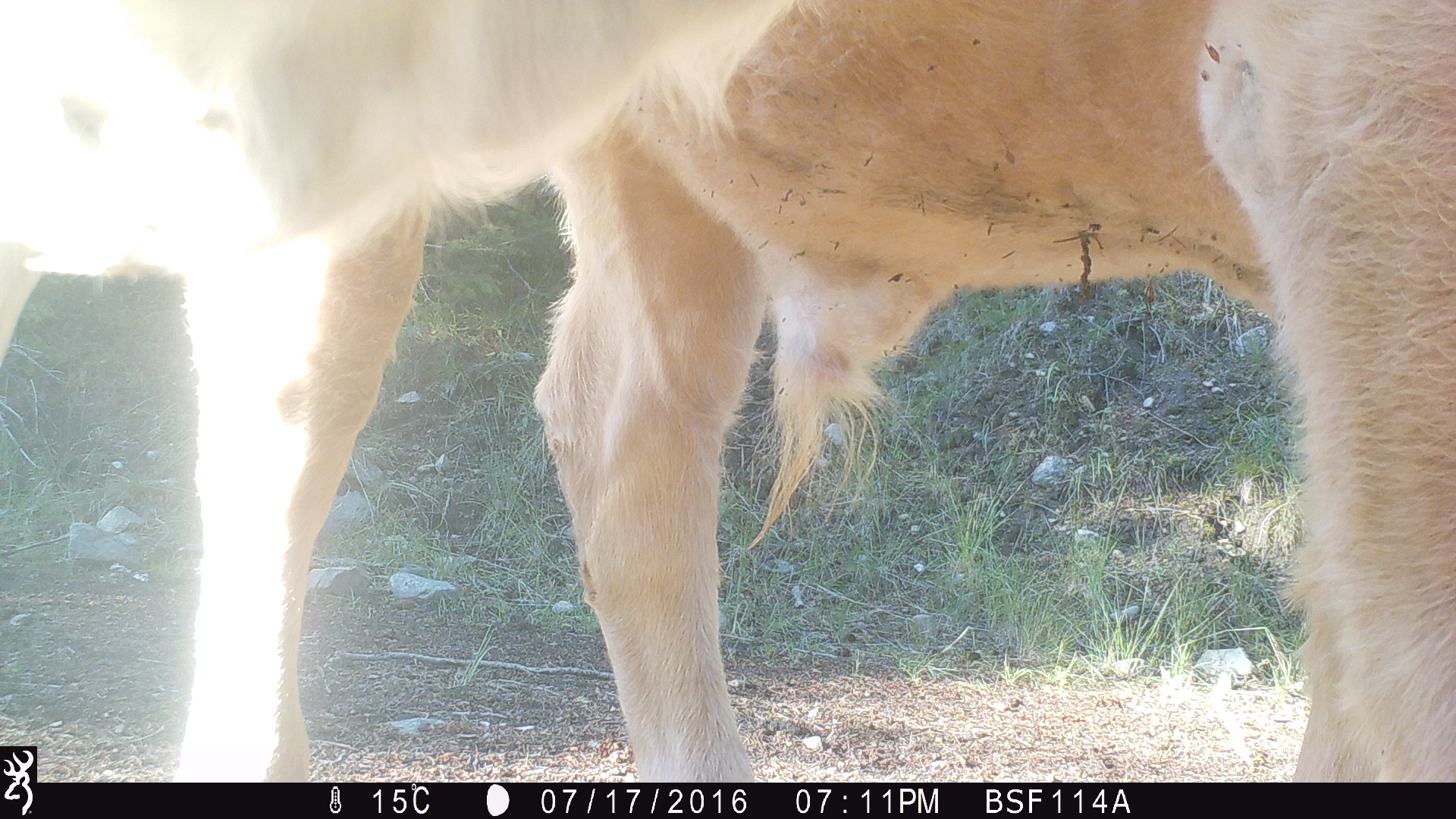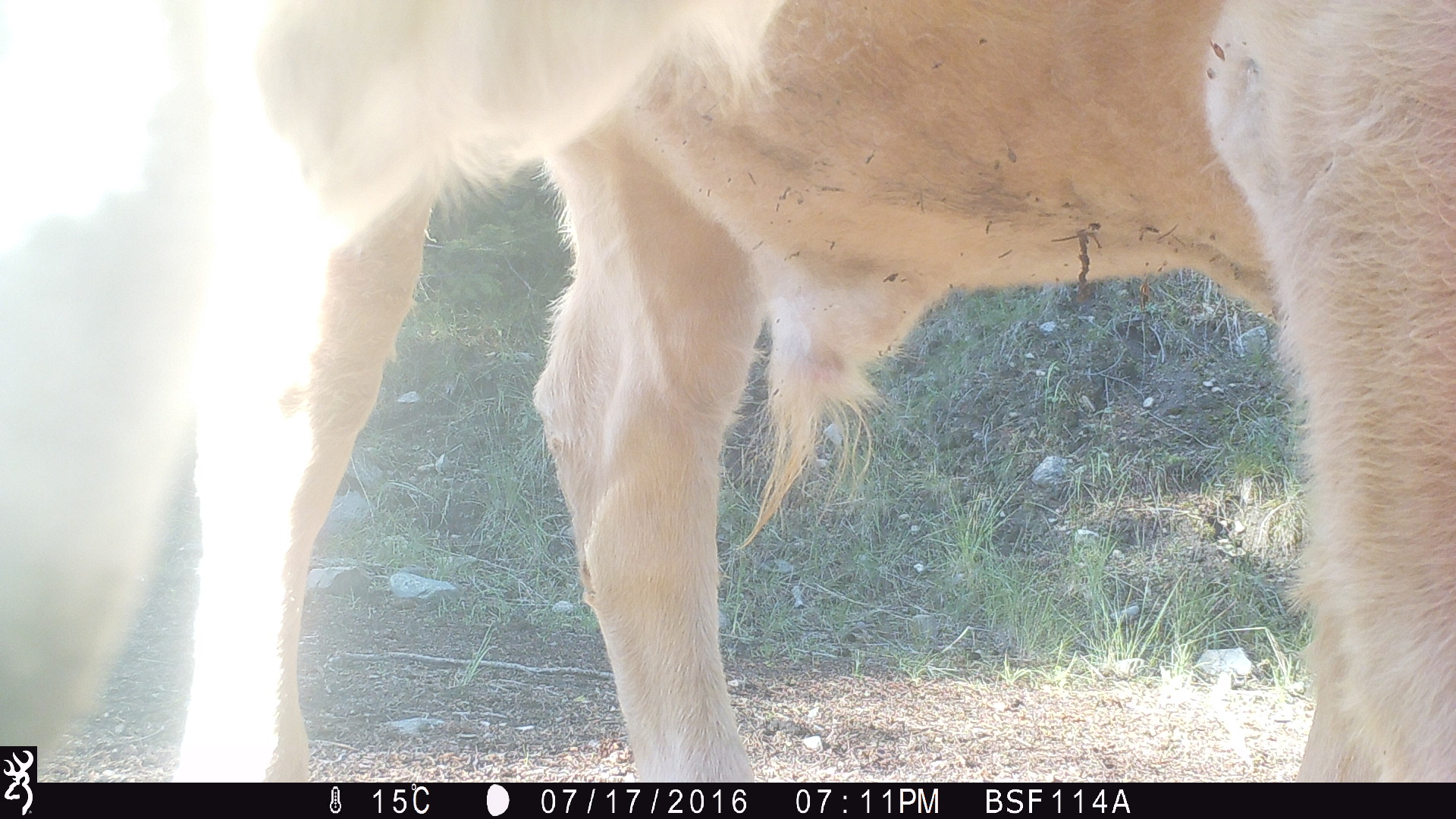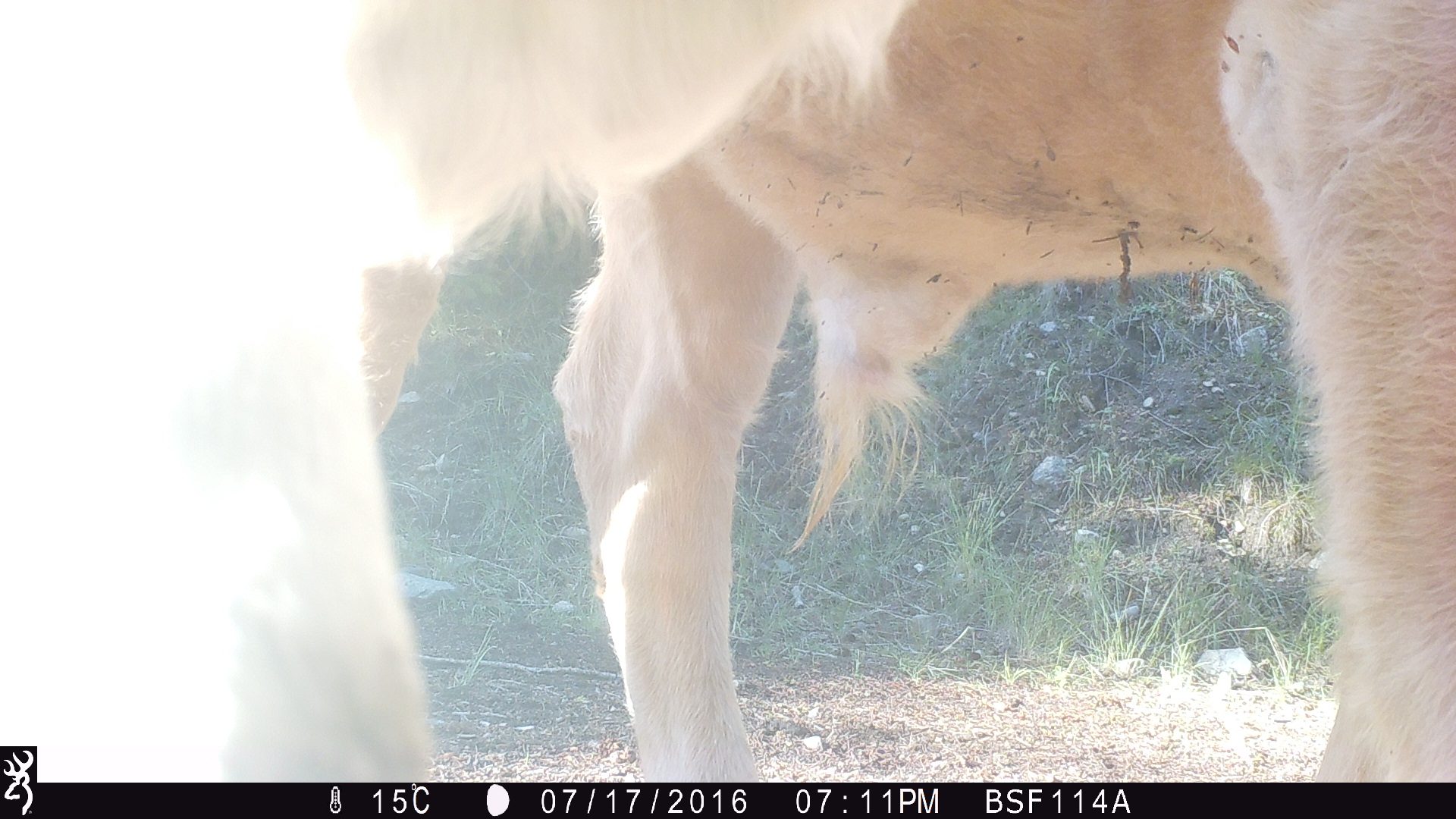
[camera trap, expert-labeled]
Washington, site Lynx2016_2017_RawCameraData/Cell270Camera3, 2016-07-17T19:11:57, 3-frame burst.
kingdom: Animalia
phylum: Chordata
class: Mammalia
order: Artiodactyla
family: Bovidae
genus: Bos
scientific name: Bos taurus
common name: domestic cattle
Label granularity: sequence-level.